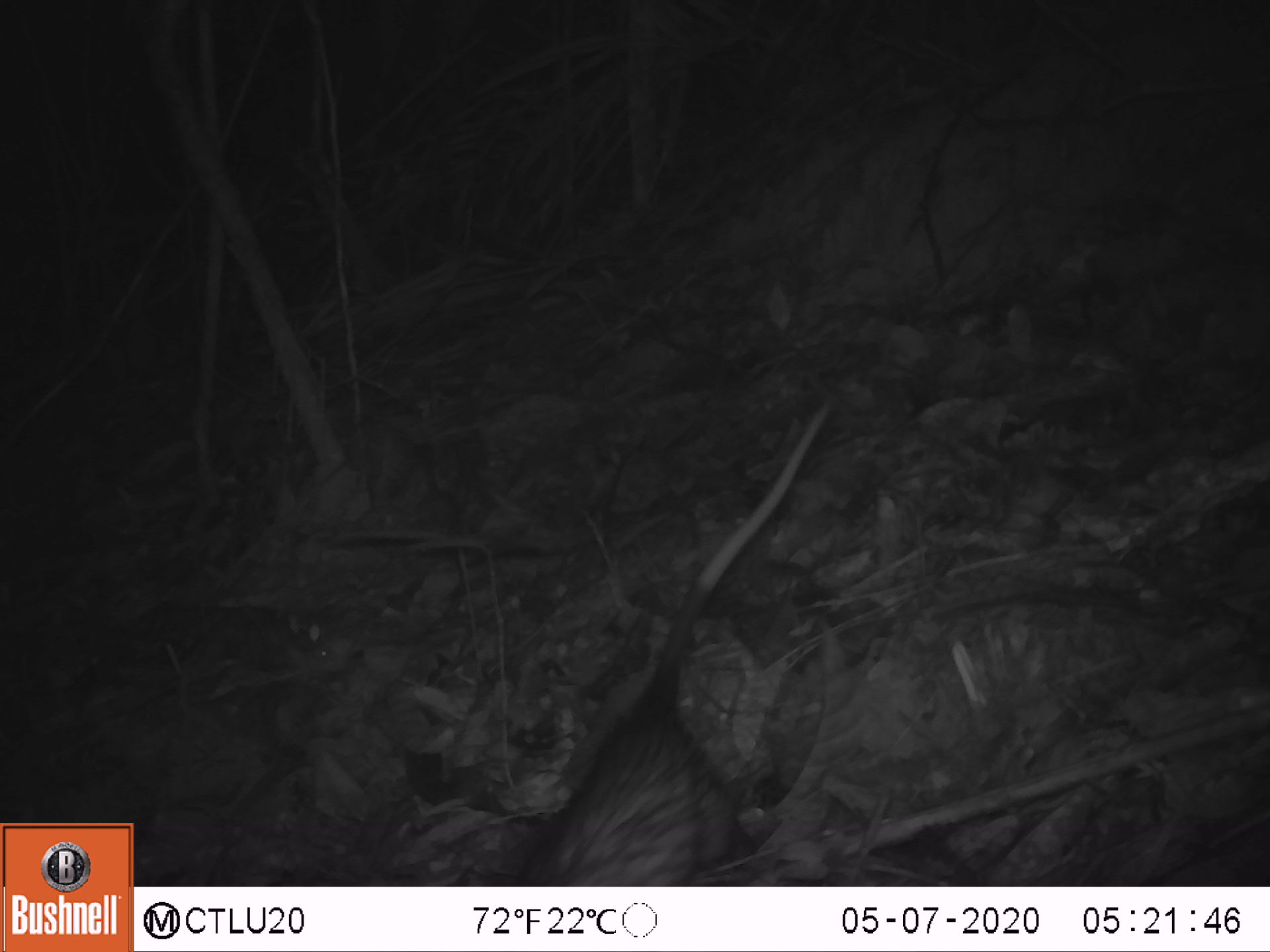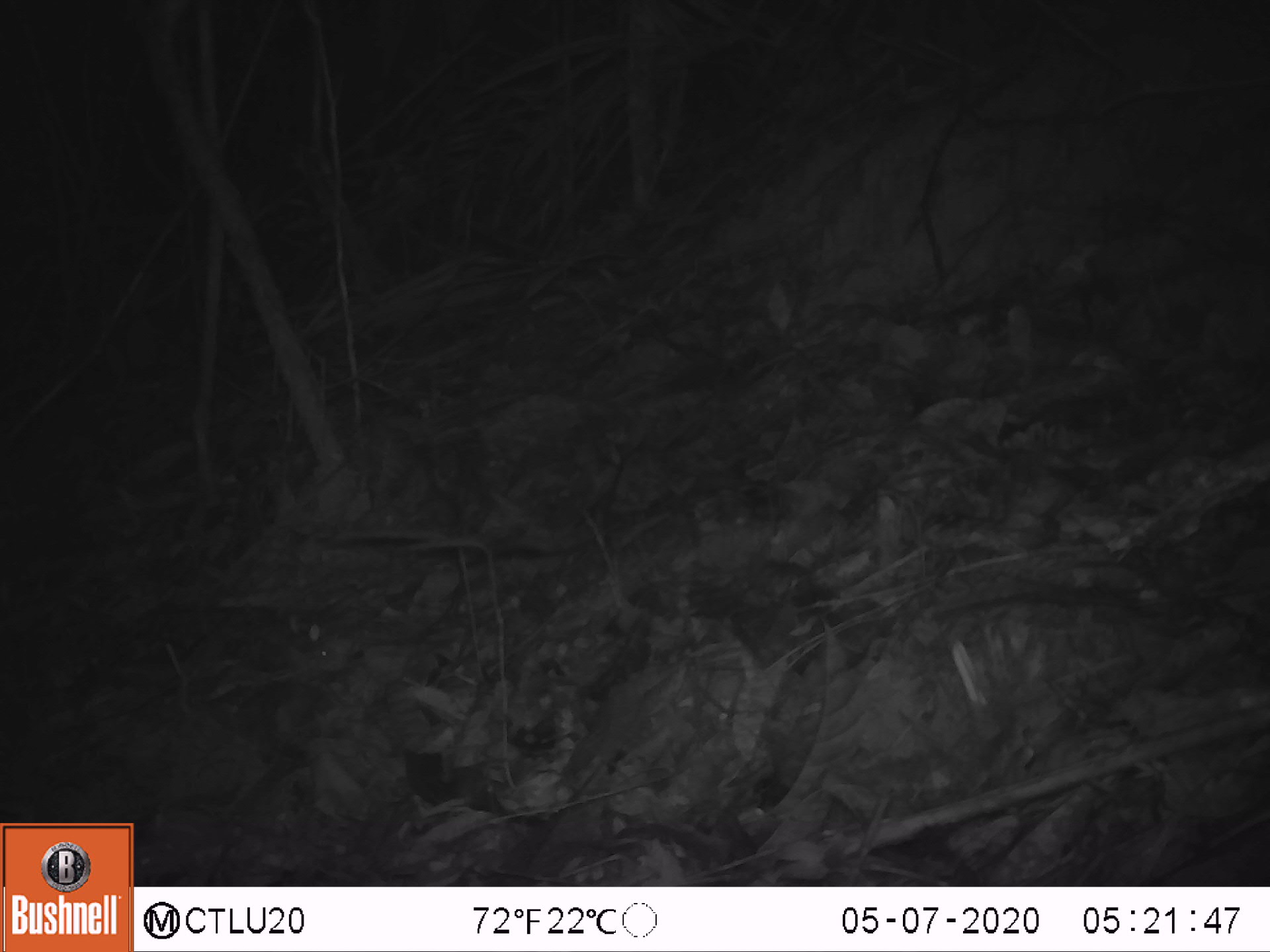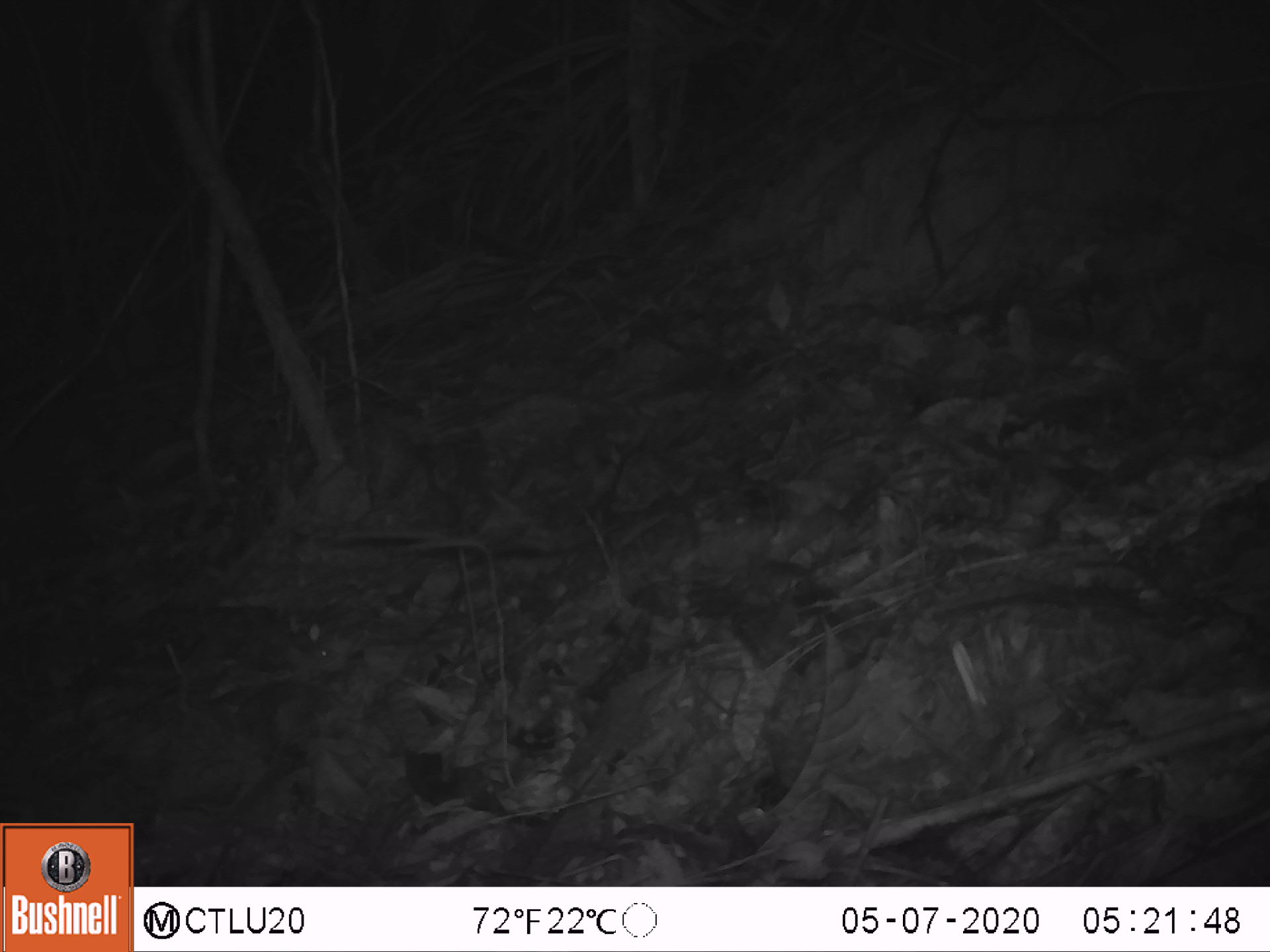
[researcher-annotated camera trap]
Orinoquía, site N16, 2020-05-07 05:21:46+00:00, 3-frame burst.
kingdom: Animalia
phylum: Chordata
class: Mammalia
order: Didelphimorphia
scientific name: Didelphimorphia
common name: possum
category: unknown possum